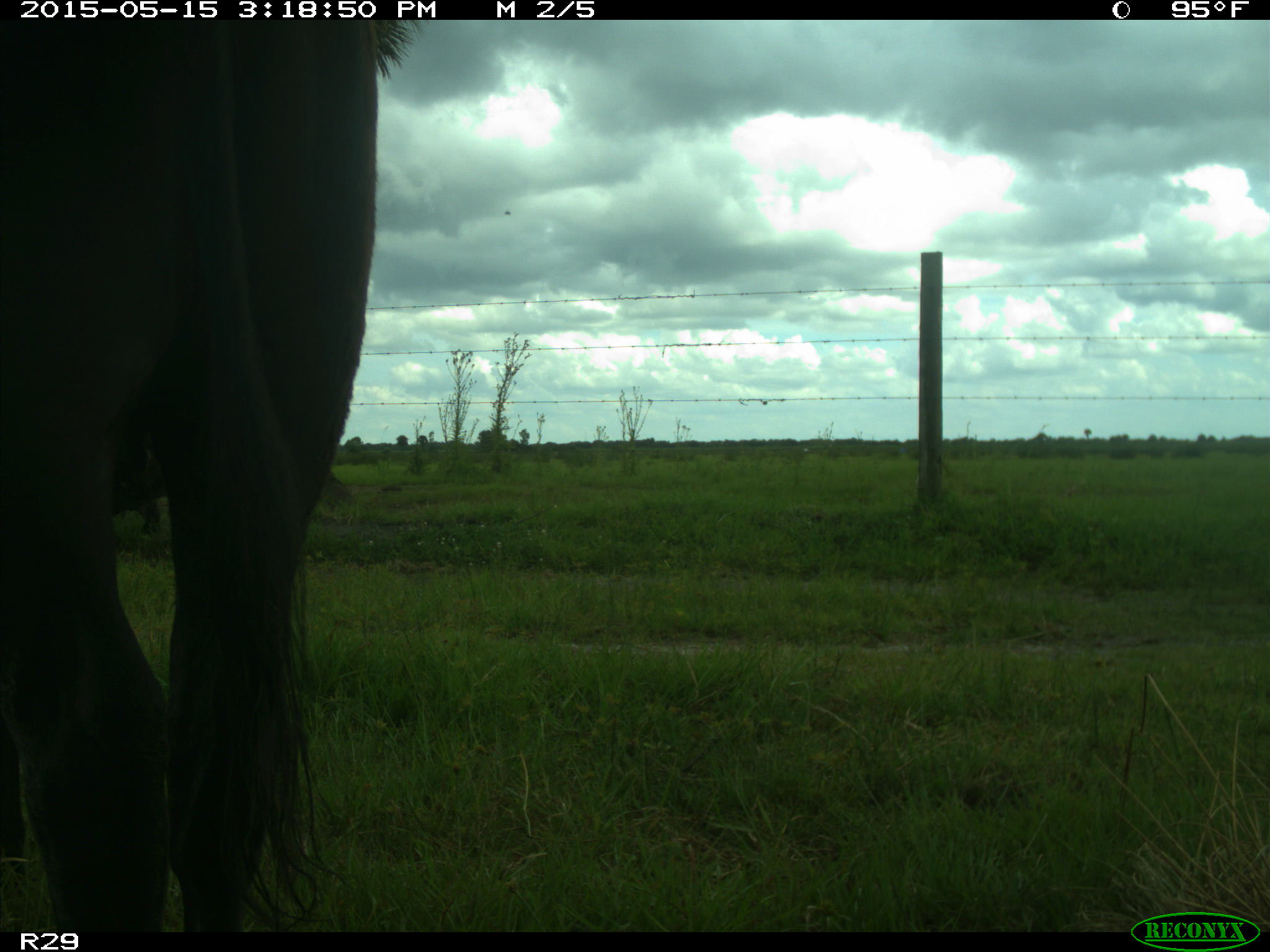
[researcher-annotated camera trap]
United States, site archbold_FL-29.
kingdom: Animalia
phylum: Chordata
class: Mammalia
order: Artiodactyla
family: Bovidae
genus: Bos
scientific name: Bos taurus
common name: domestic cow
Bos taurus (domestic cow).